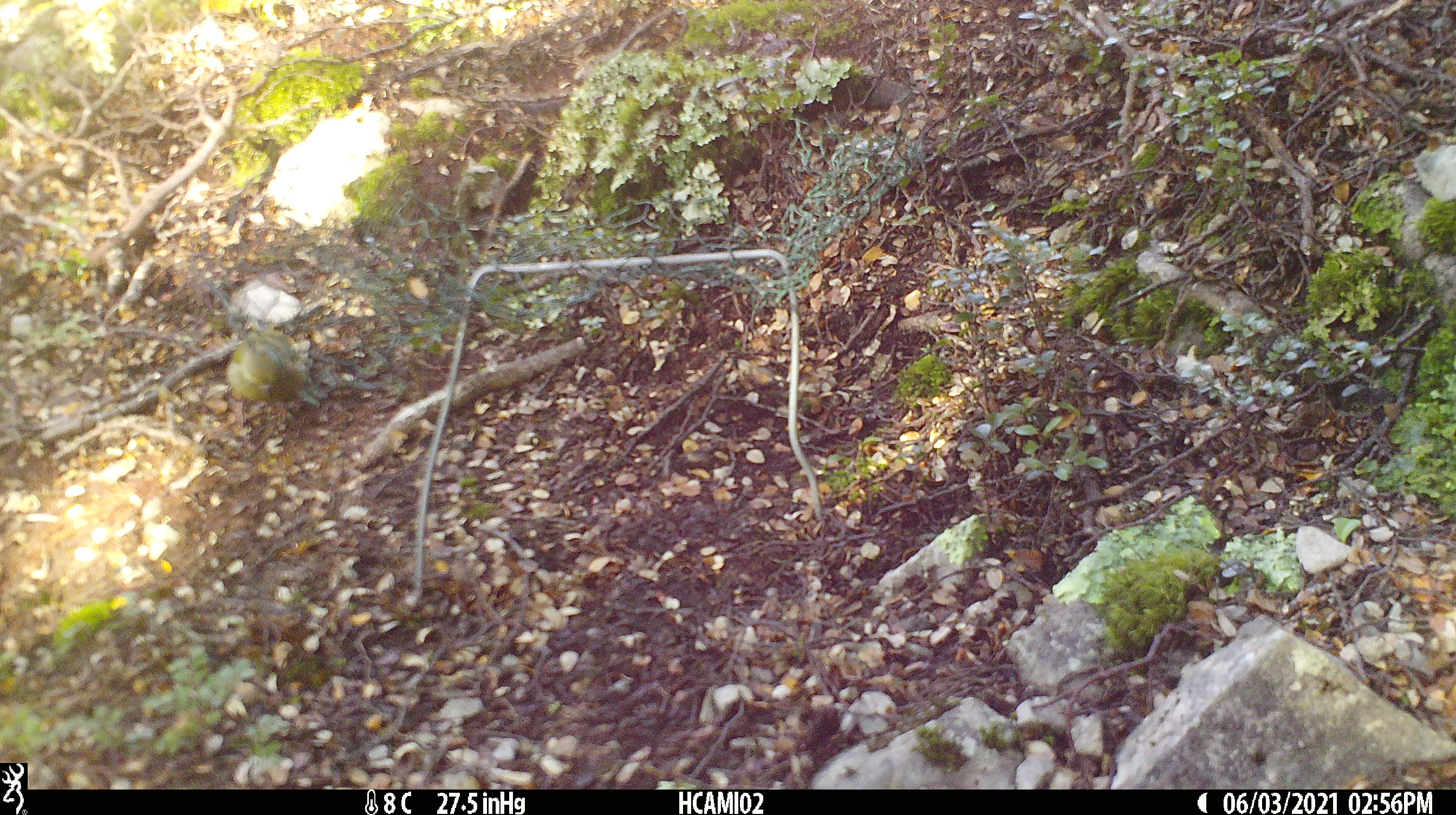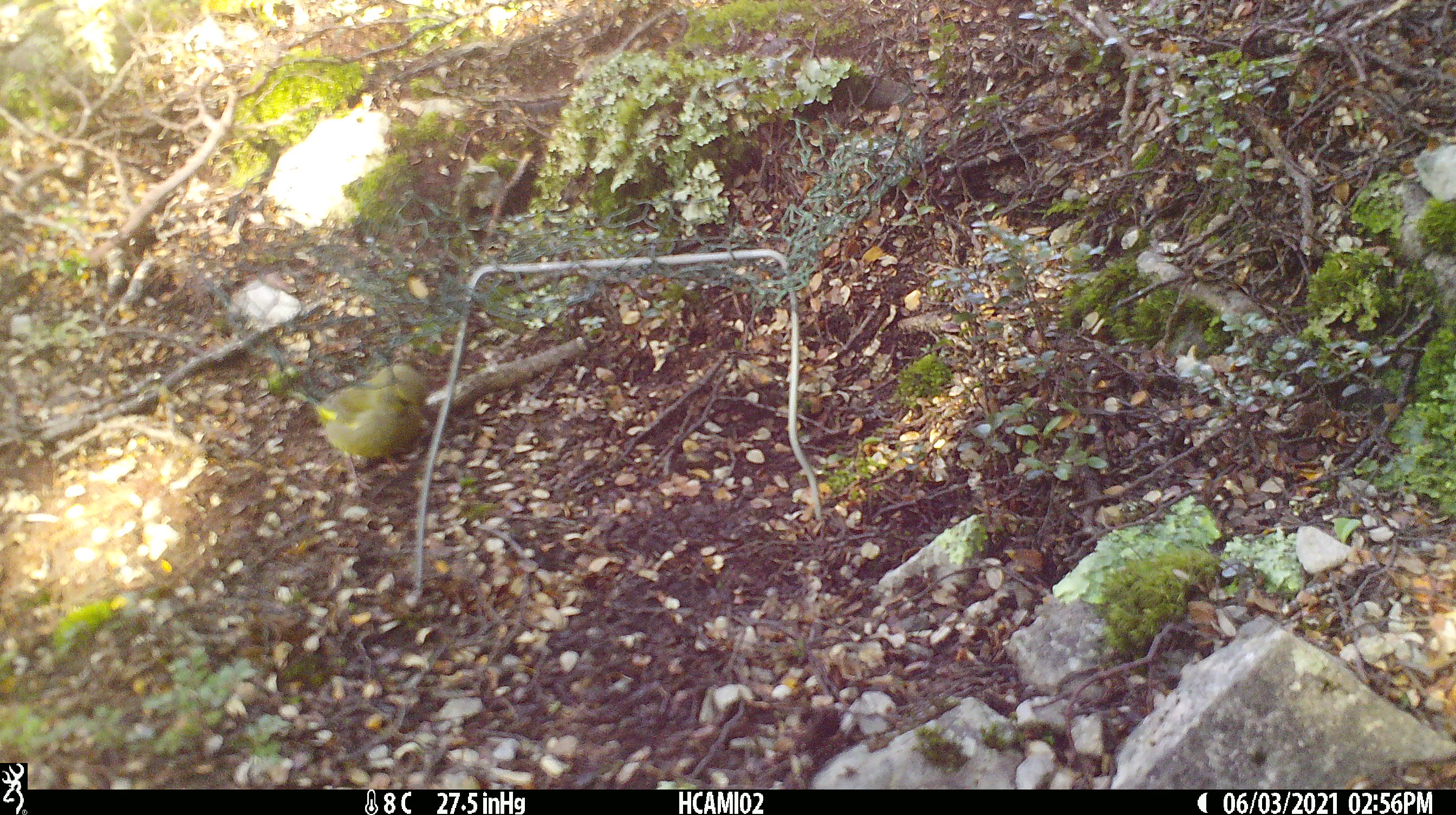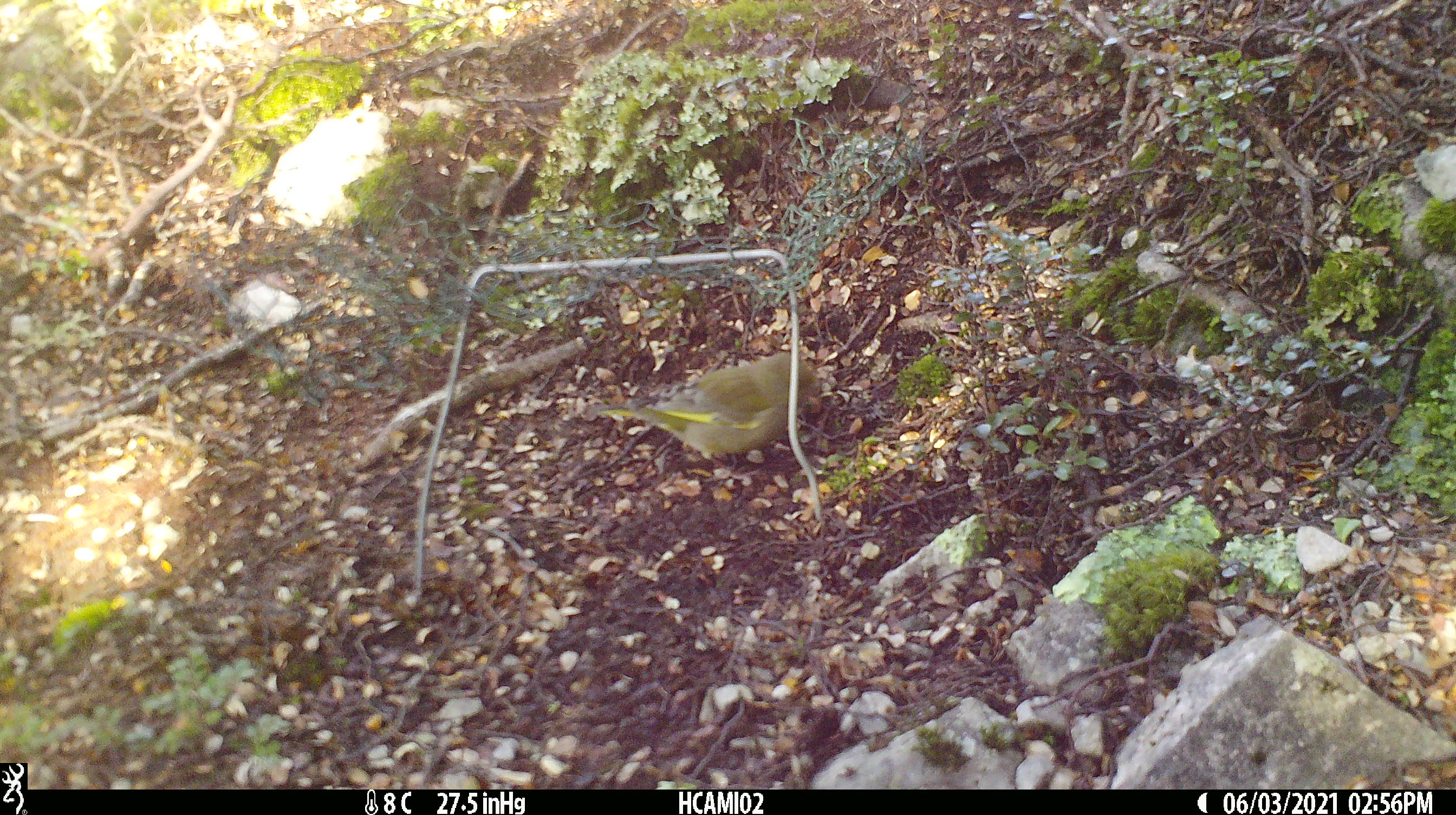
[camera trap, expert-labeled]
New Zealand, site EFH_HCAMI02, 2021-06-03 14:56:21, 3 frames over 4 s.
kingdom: Animalia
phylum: Chordata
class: Aves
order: Passeriformes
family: Fringillidae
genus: Chloris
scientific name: Chloris chloris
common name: greenfinch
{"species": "greenfinch (Chloris chloris)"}